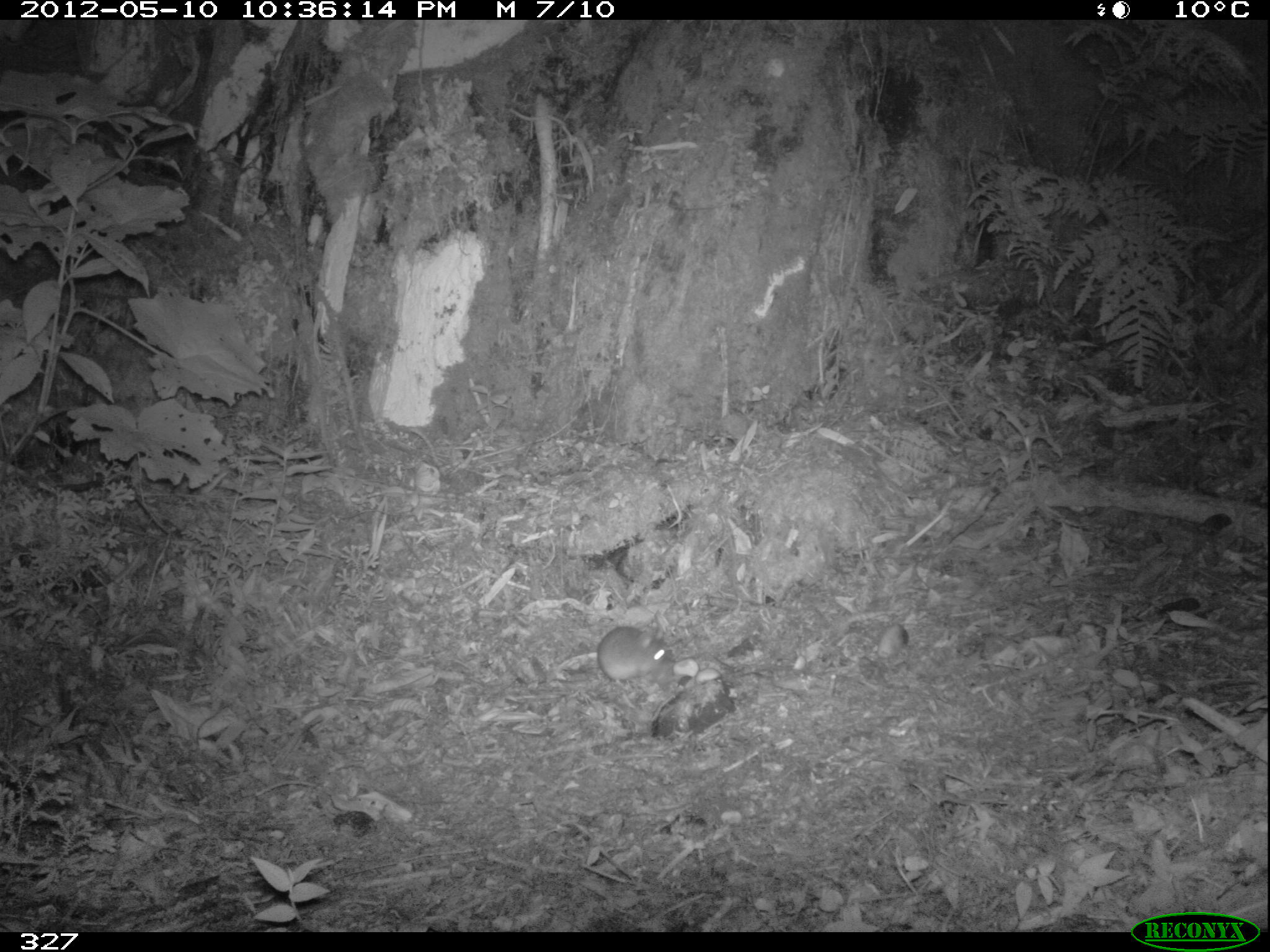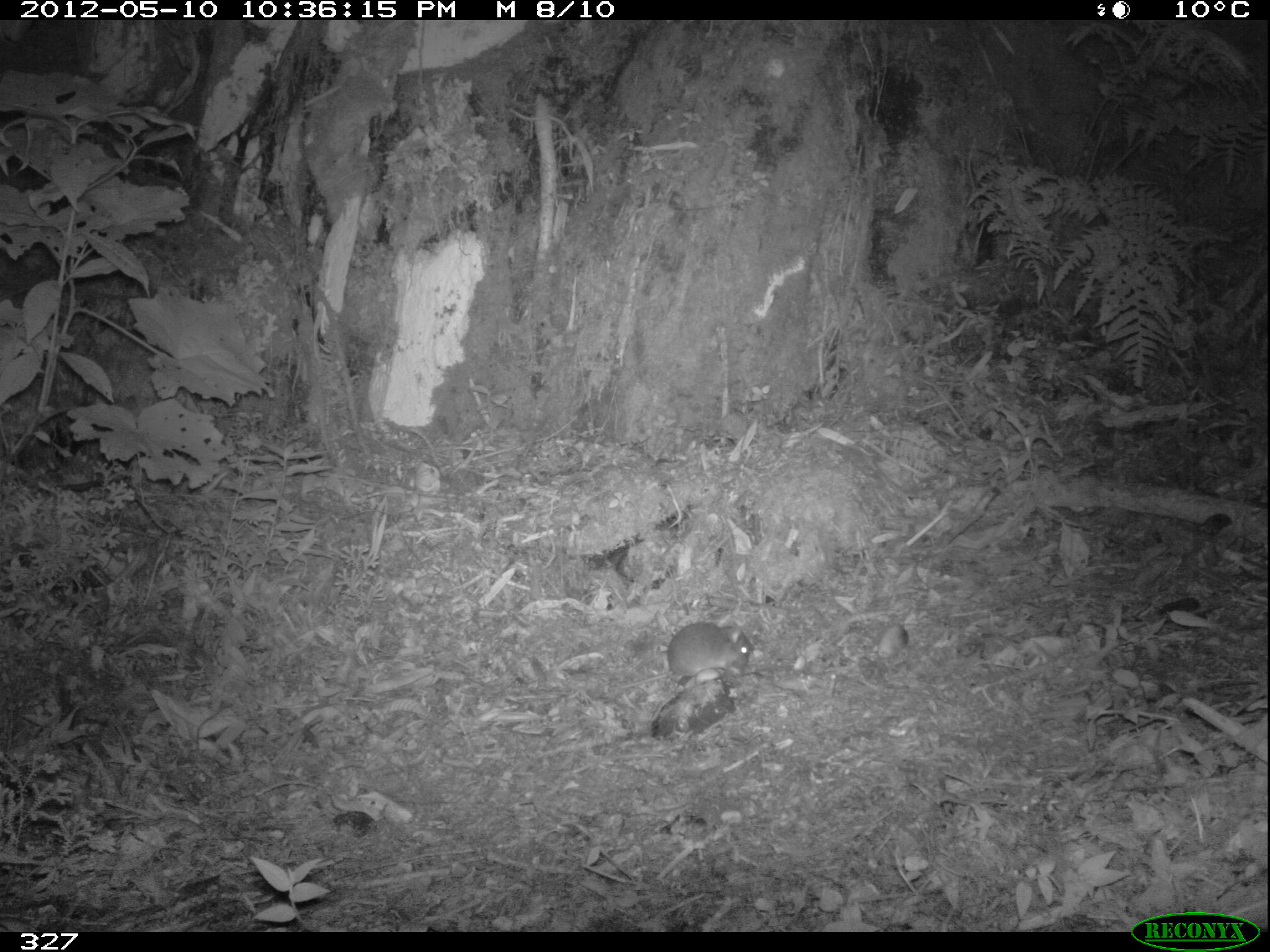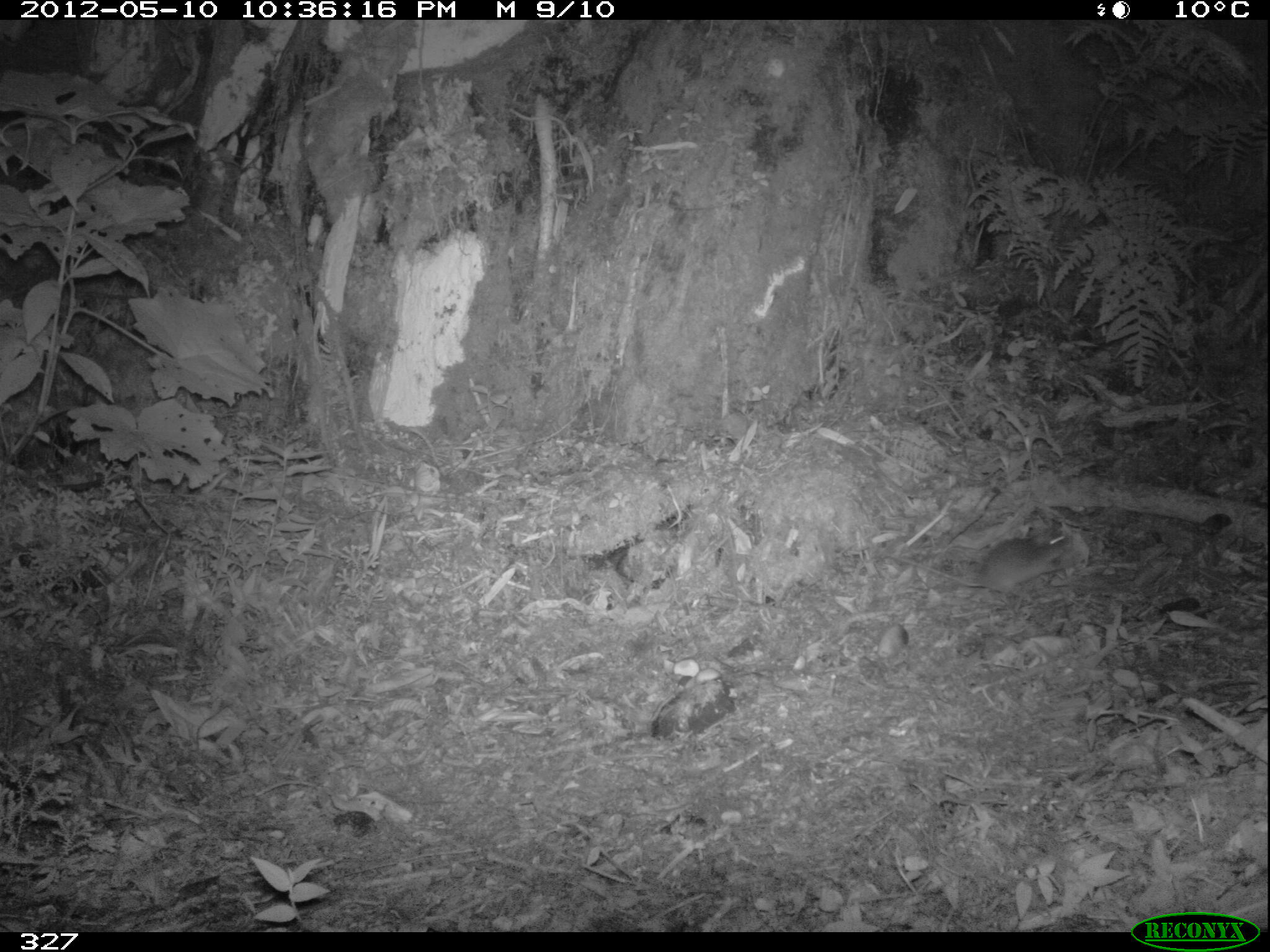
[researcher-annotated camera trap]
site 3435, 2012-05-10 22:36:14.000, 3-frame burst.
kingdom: Animalia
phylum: Chordata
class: Mammalia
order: Rodentia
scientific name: Rodentia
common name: rodents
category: unknown rodent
Unknown rodent (rodents) (Rodentia).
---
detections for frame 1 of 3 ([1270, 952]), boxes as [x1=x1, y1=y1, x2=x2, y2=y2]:
unknown rodent: [x1=549, y1=625, x2=674, y2=688]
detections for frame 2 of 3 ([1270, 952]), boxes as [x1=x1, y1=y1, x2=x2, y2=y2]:
unknown rodent: [x1=612, y1=621, x2=752, y2=689]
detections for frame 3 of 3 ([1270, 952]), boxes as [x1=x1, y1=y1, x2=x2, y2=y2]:
unknown rodent: [x1=882, y1=533, x2=1070, y2=602]